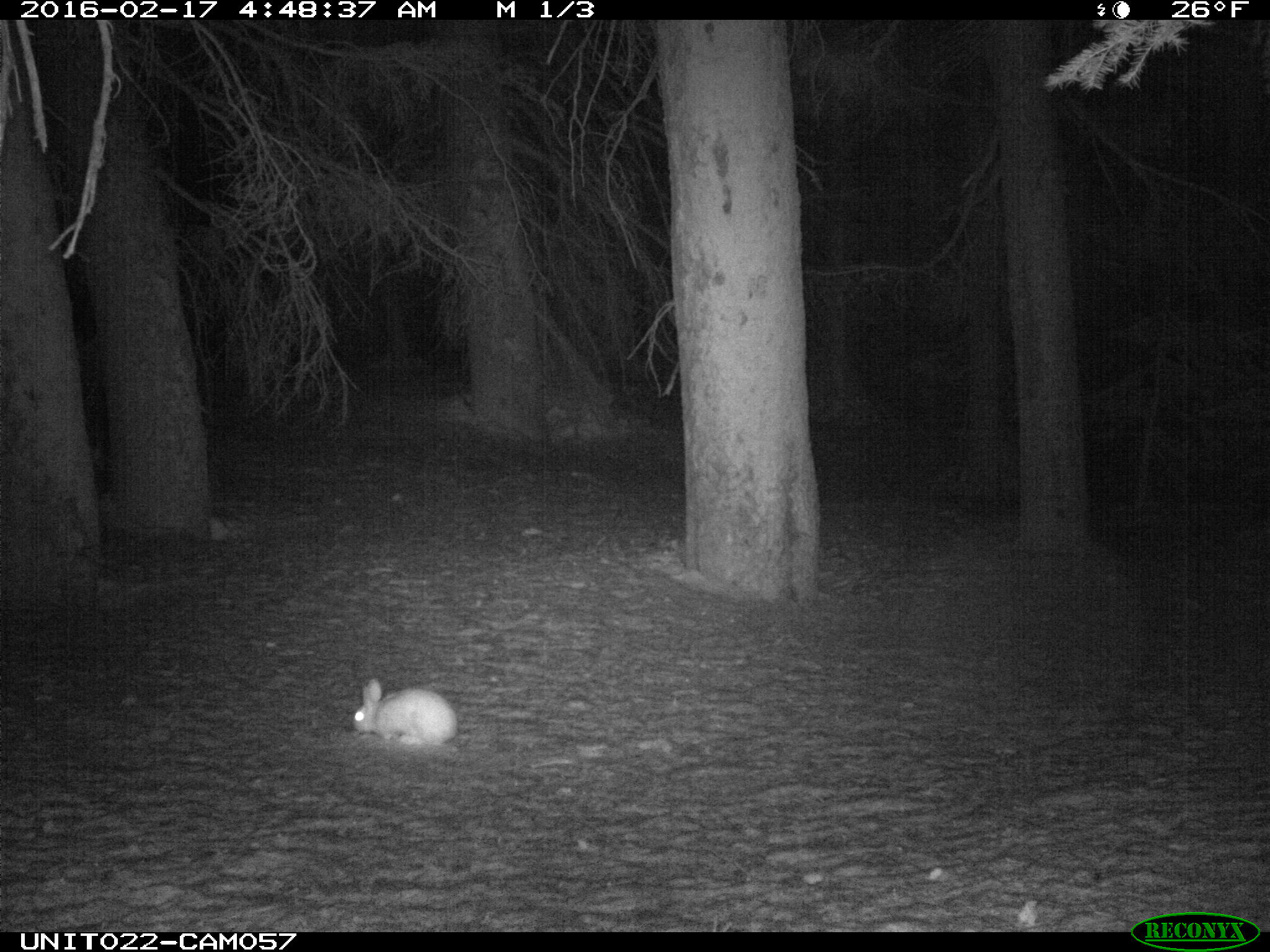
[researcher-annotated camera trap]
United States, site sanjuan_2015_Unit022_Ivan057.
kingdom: Animalia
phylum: Chordata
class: Mammalia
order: Lagomorpha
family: Leporidae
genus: Lepus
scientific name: Lepus americanus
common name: snowshoe hare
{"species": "Lepus americanus (snowshoe hare)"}